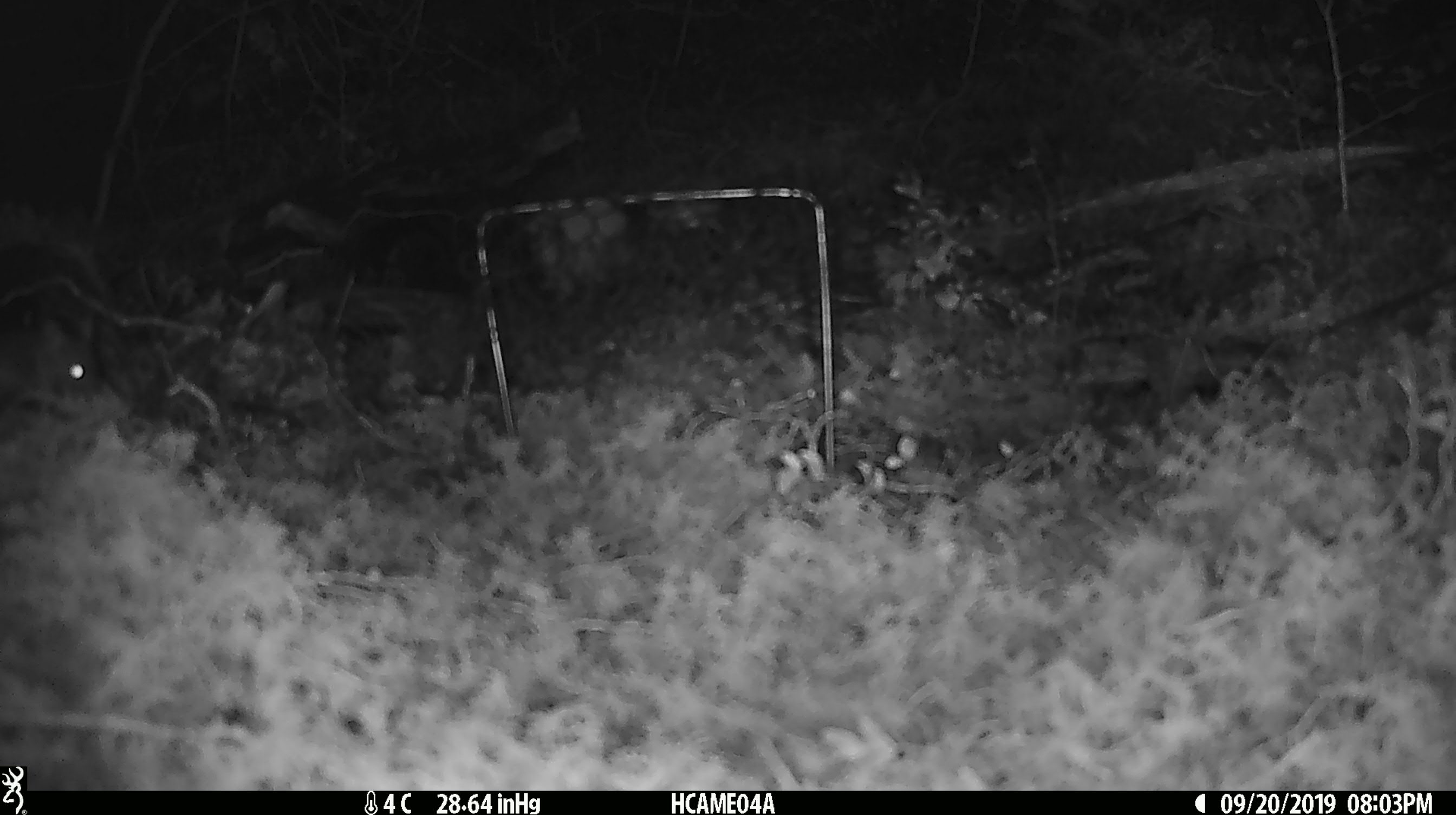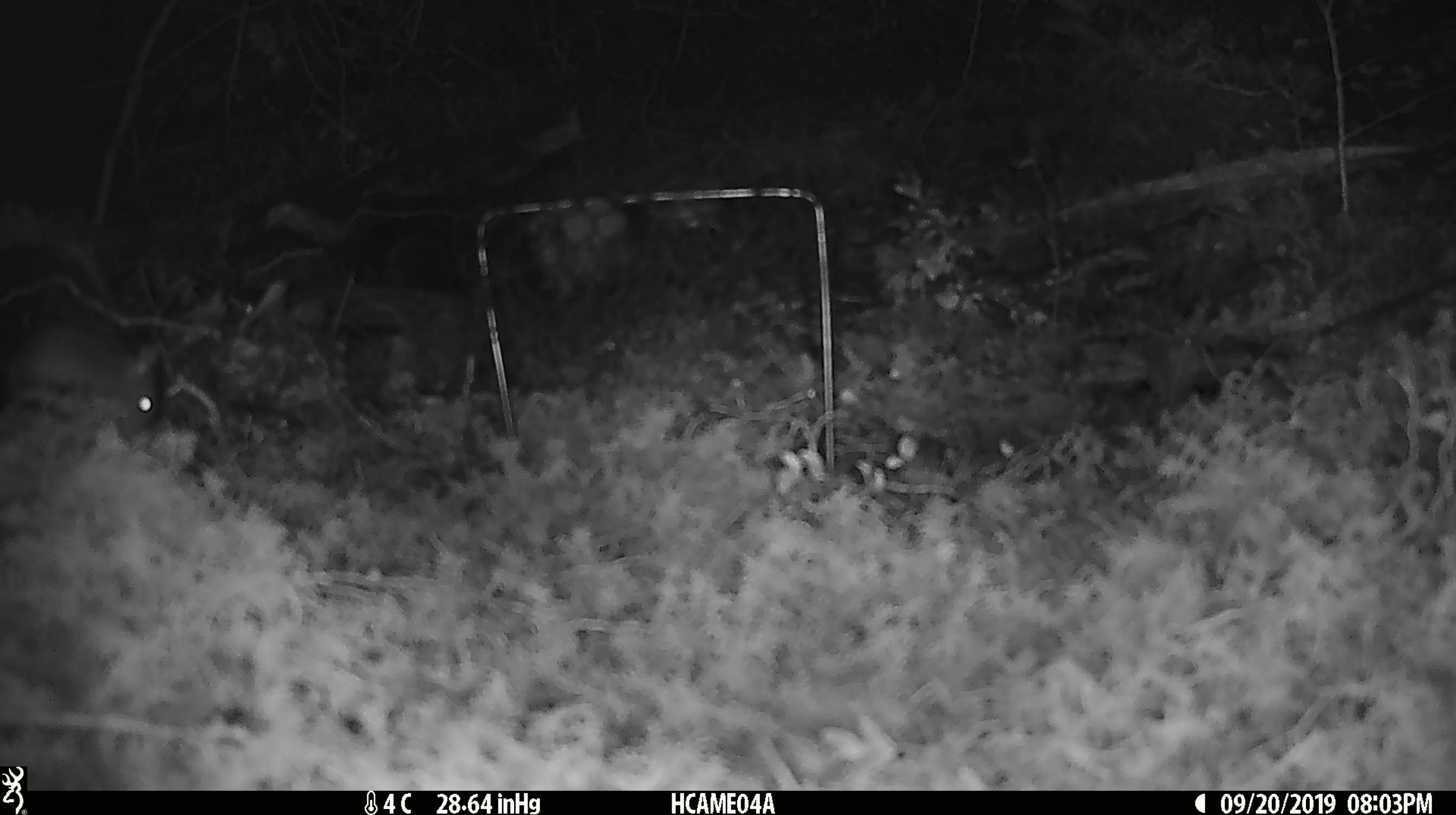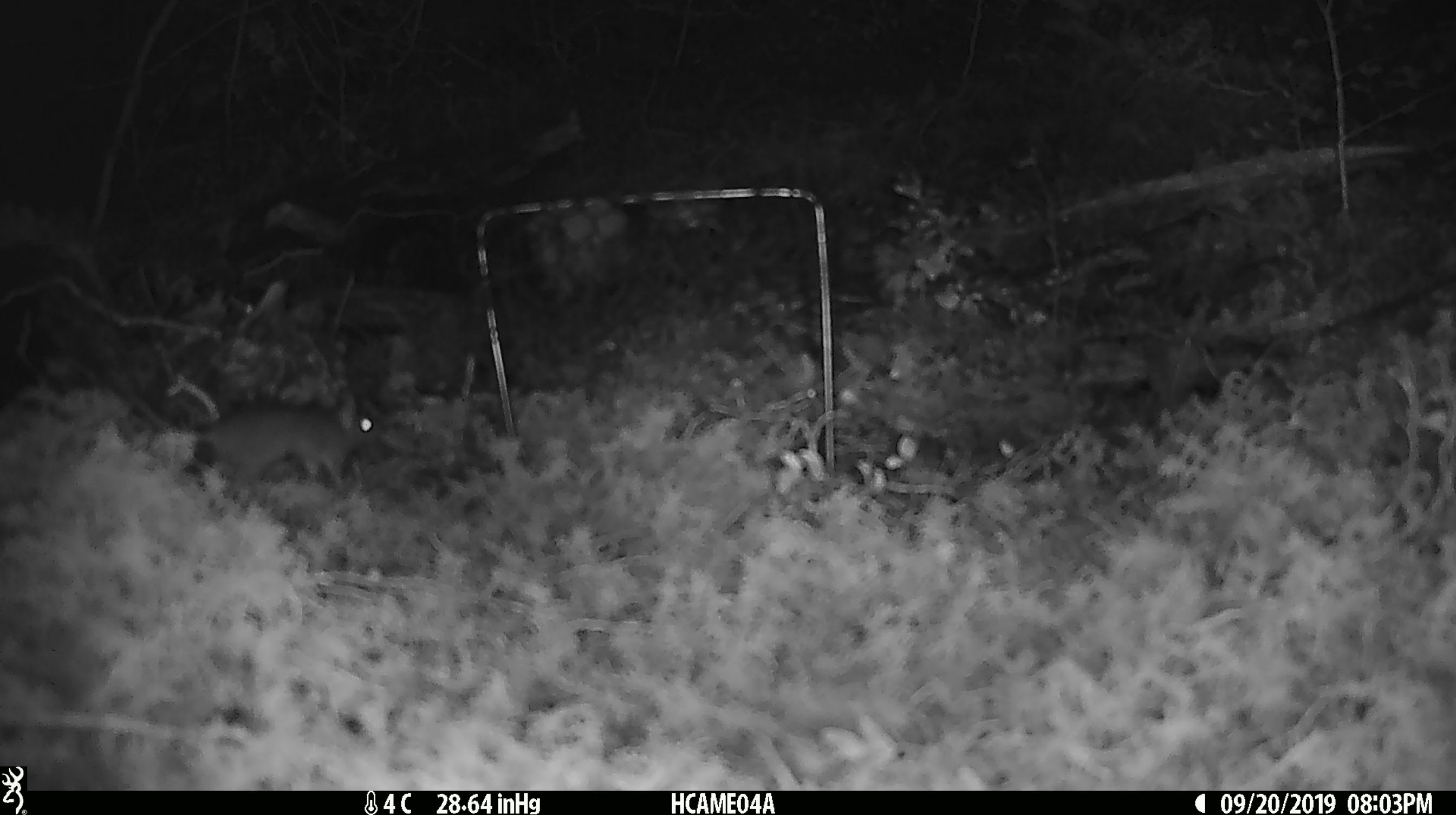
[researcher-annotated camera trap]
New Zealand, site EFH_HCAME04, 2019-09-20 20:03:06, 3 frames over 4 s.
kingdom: Animalia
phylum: Chordata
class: Mammalia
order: Rodentia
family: Muridae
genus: Mus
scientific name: Mus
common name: mouse